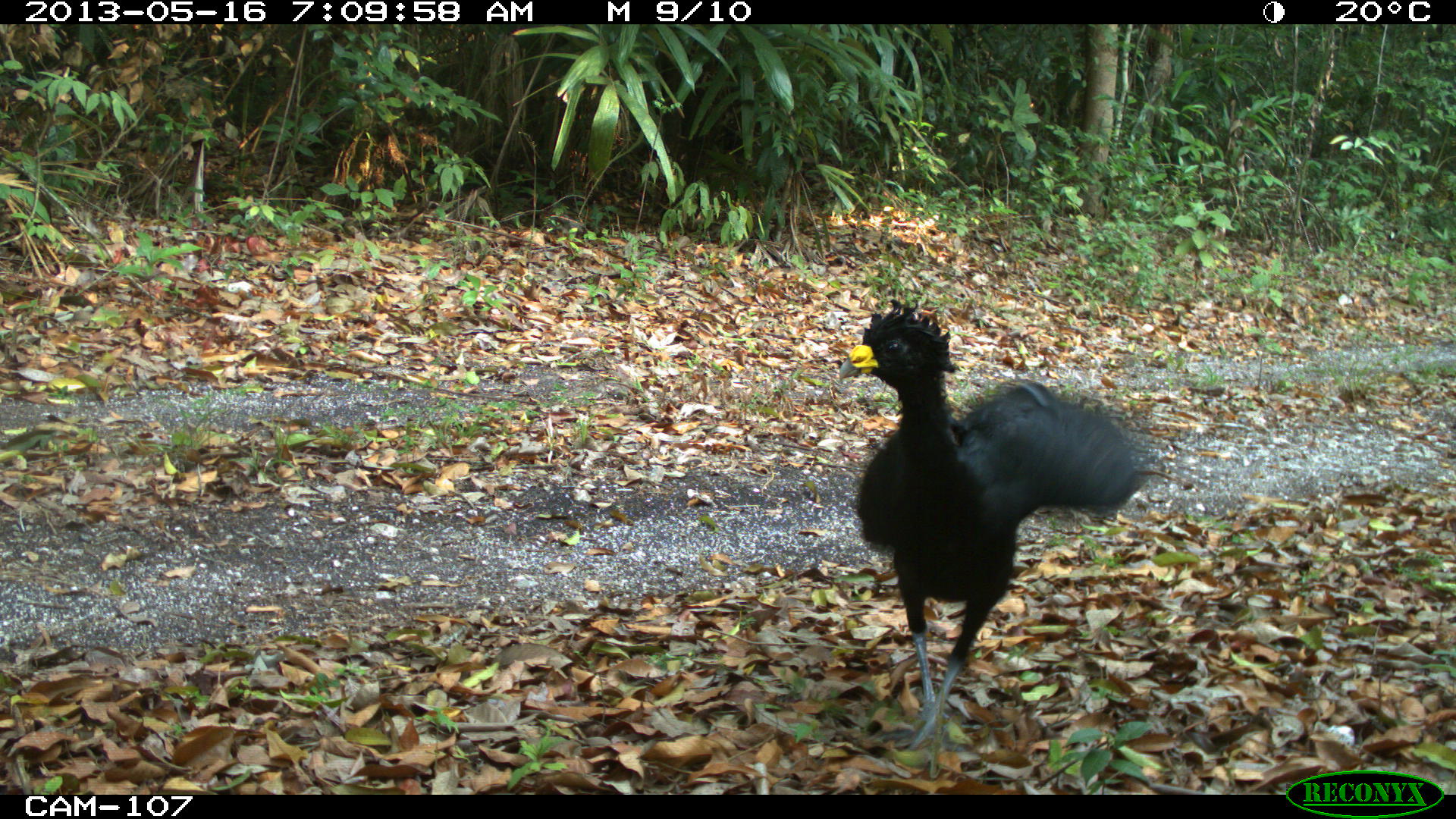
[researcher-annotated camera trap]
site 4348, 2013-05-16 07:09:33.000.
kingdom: Animalia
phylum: Chordata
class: Aves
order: Galliformes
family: Cracidae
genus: Crax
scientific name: Crax rubra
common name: great curassow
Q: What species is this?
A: Crax rubra (great curassow).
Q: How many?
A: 1.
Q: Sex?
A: Male.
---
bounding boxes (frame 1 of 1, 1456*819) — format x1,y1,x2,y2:
crax rubra: 837,296,1156,751